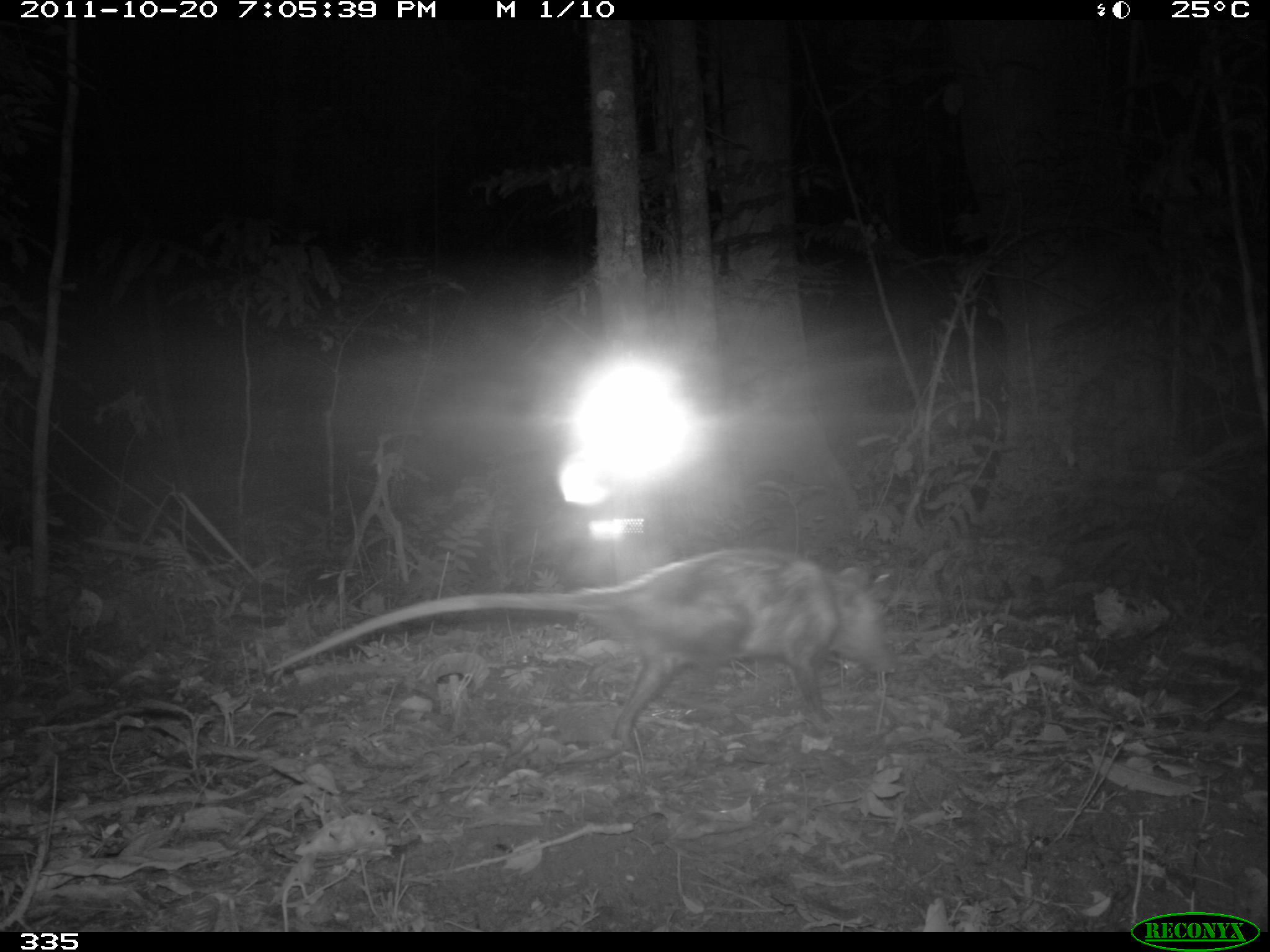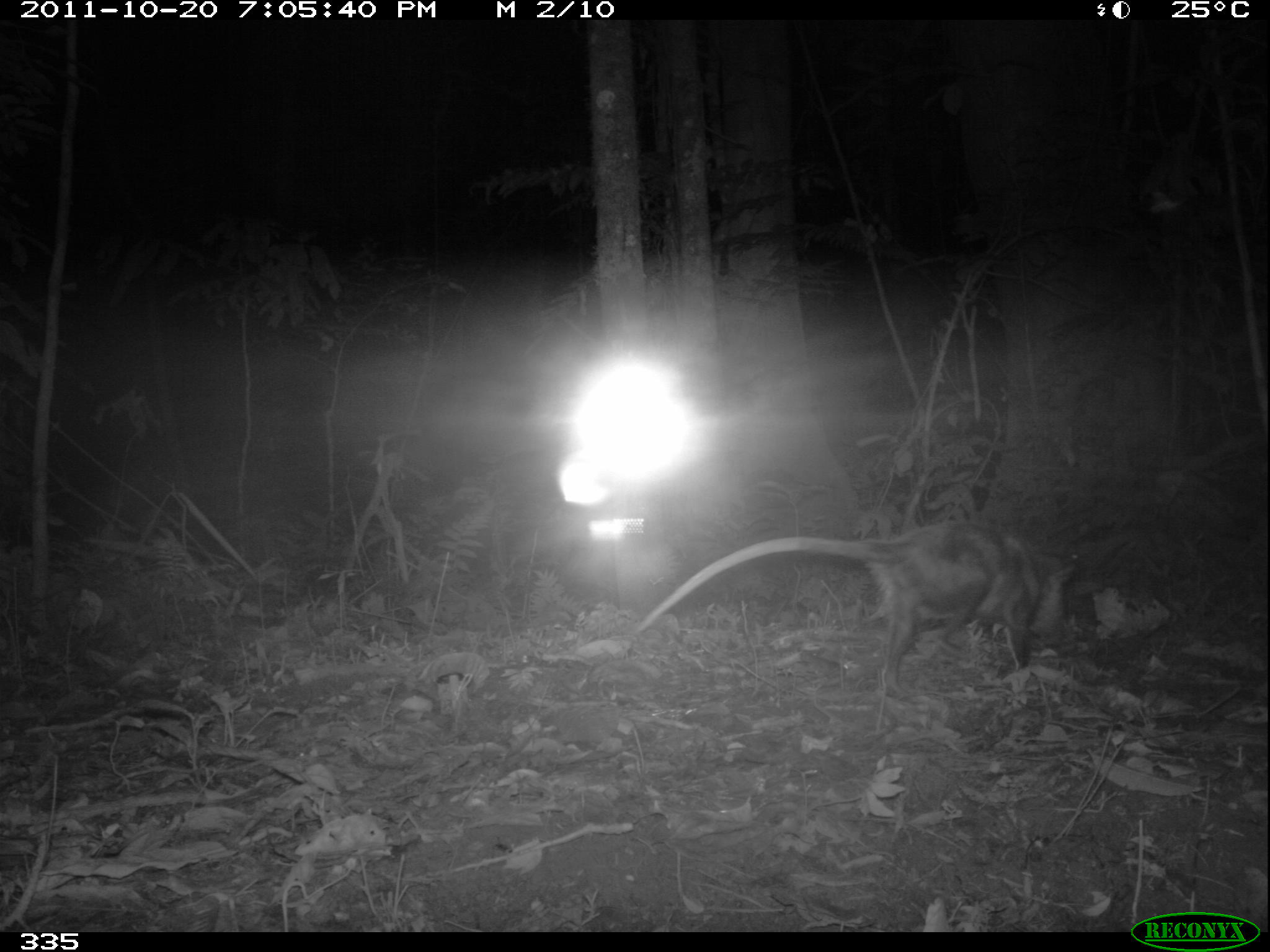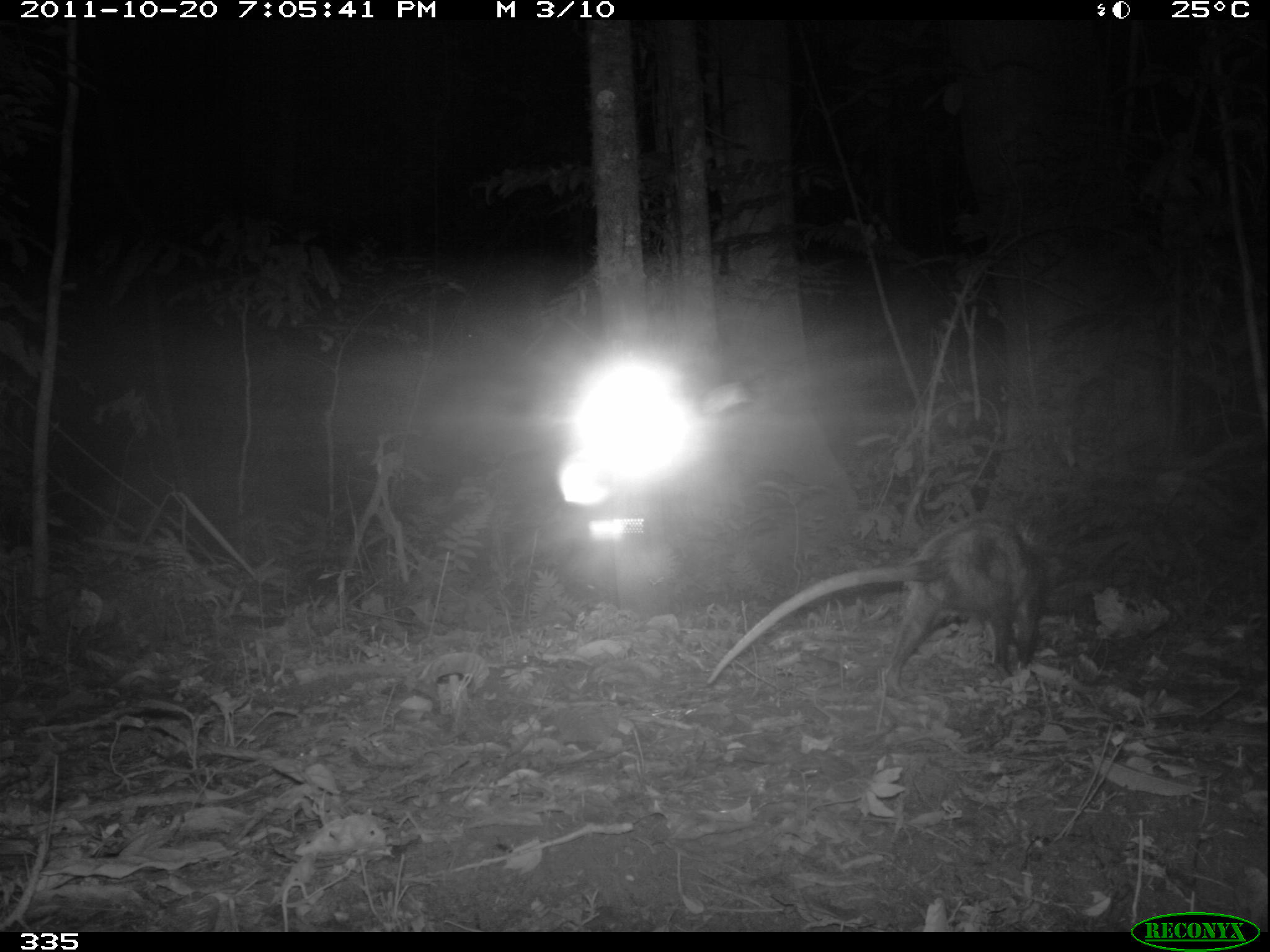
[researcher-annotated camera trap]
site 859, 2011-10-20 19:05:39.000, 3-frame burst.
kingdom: Animalia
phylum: Chordata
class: Mammalia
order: Didelphimorphia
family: Didelphidae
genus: Didelphis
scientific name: Didelphis marsupialis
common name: southern opossum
Didelphis marsupialis (southern opossum).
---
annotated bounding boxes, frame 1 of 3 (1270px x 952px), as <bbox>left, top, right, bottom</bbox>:
didelphis marsupialis: <bbox>263, 548, 902, 758</bbox>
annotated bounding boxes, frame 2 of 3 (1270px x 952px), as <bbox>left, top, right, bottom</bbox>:
didelphis marsupialis: <bbox>626, 518, 1082, 697</bbox>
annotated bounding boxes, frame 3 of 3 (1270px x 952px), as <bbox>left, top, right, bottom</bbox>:
didelphis marsupialis: <bbox>705, 511, 1046, 696</bbox>